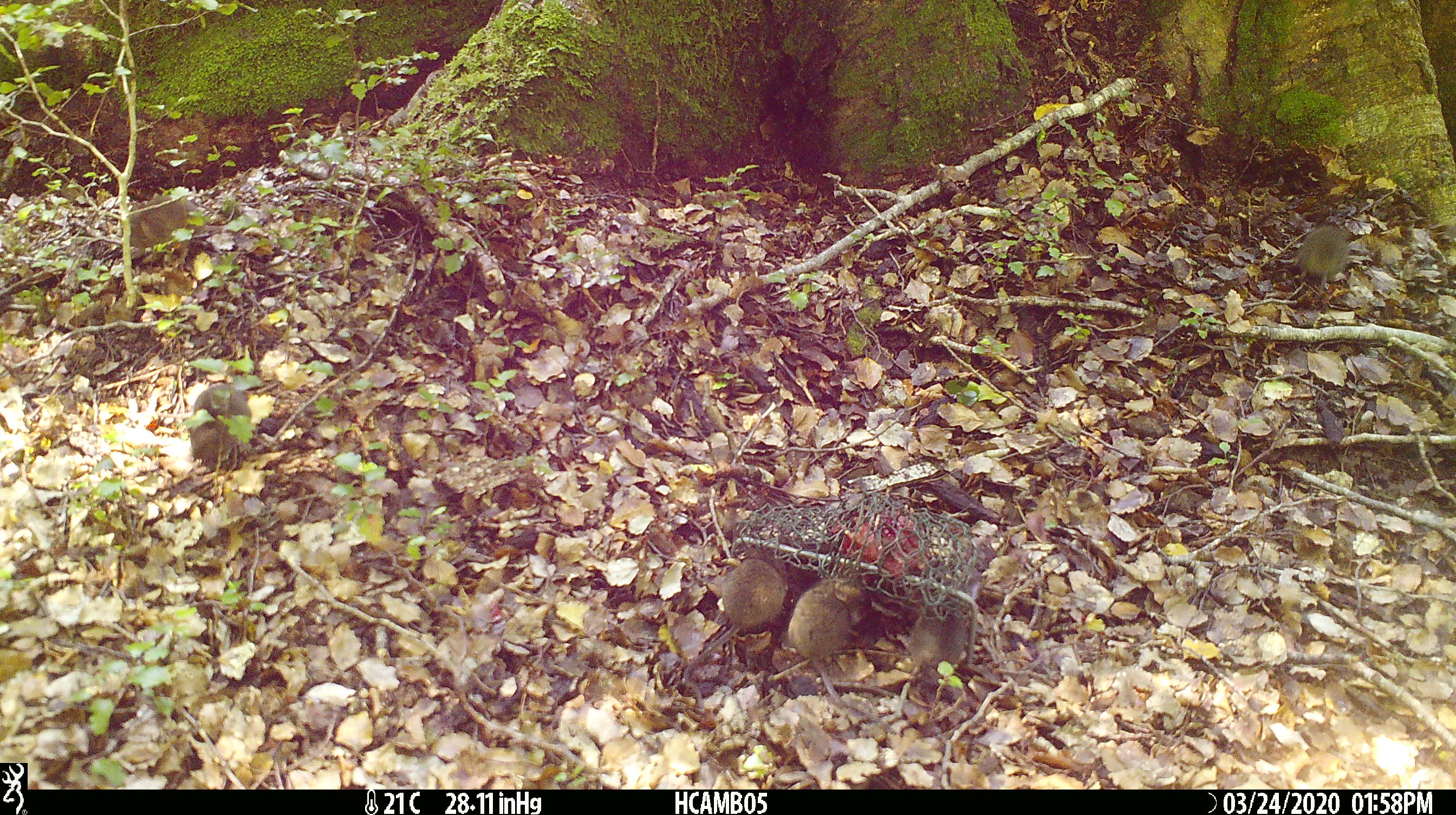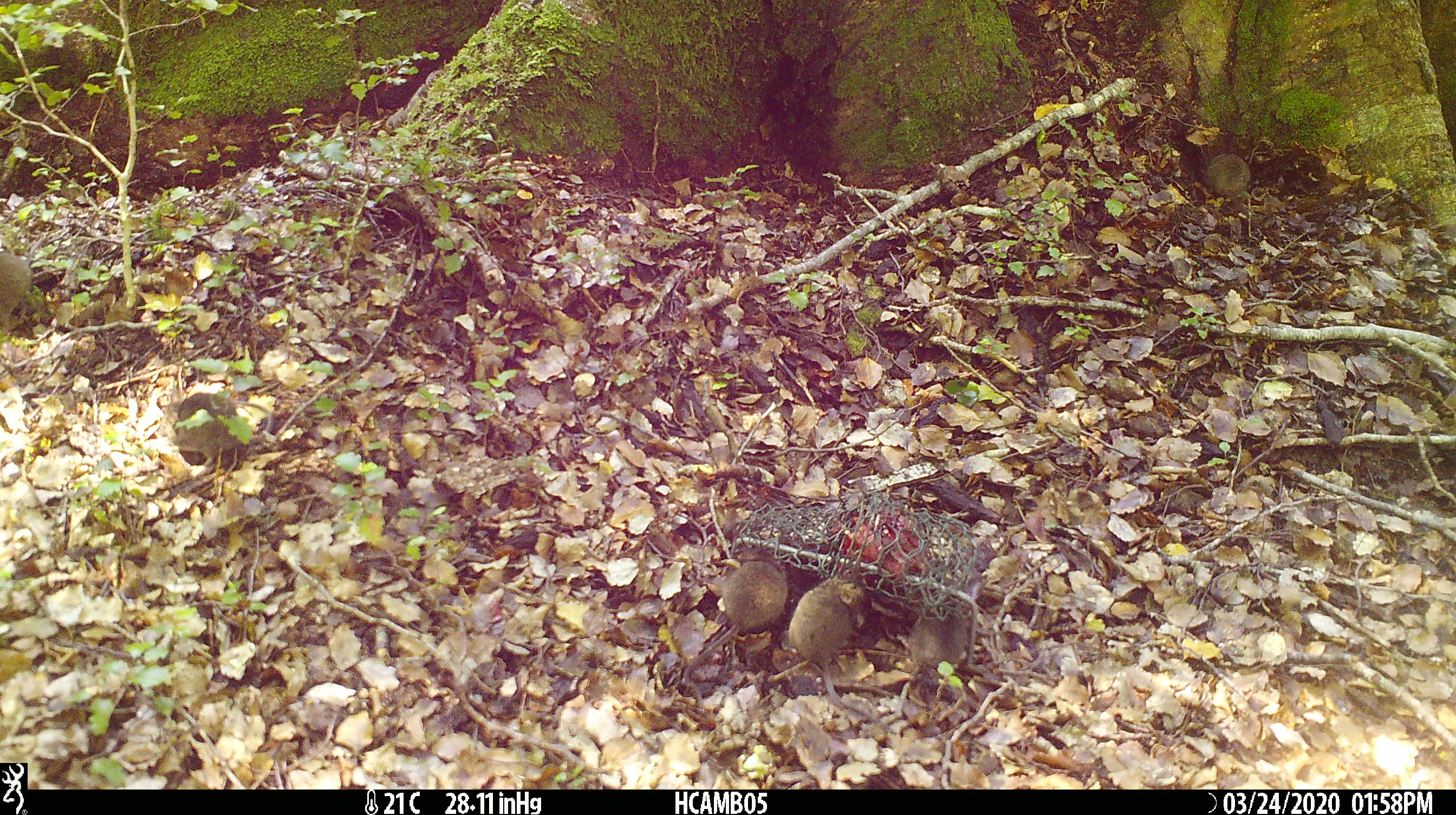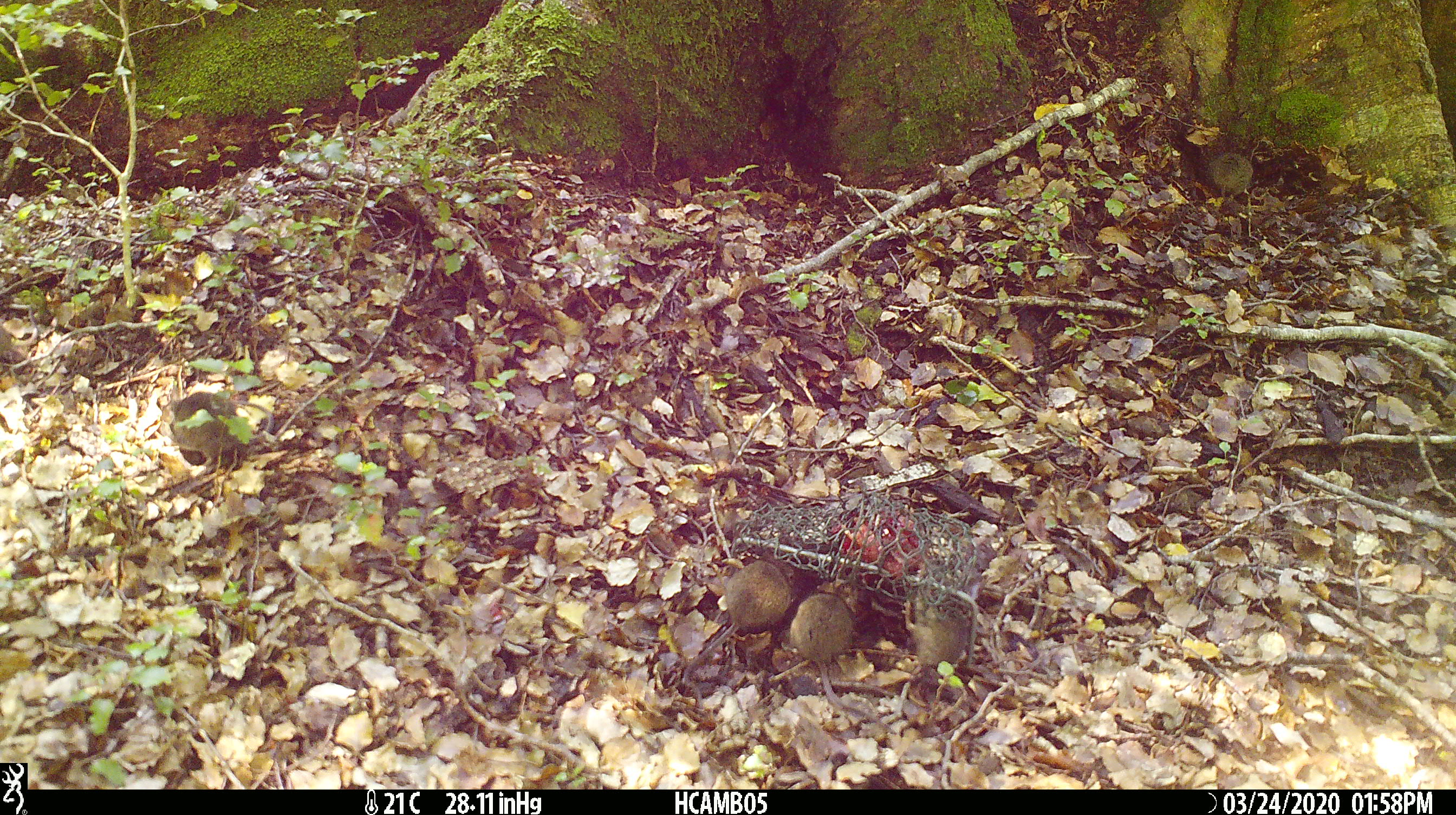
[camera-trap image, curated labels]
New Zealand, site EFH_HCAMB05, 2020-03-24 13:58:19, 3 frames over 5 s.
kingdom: Animalia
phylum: Chordata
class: Mammalia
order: Rodentia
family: Muridae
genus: Mus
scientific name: Mus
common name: mouse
Mouse (Mus).